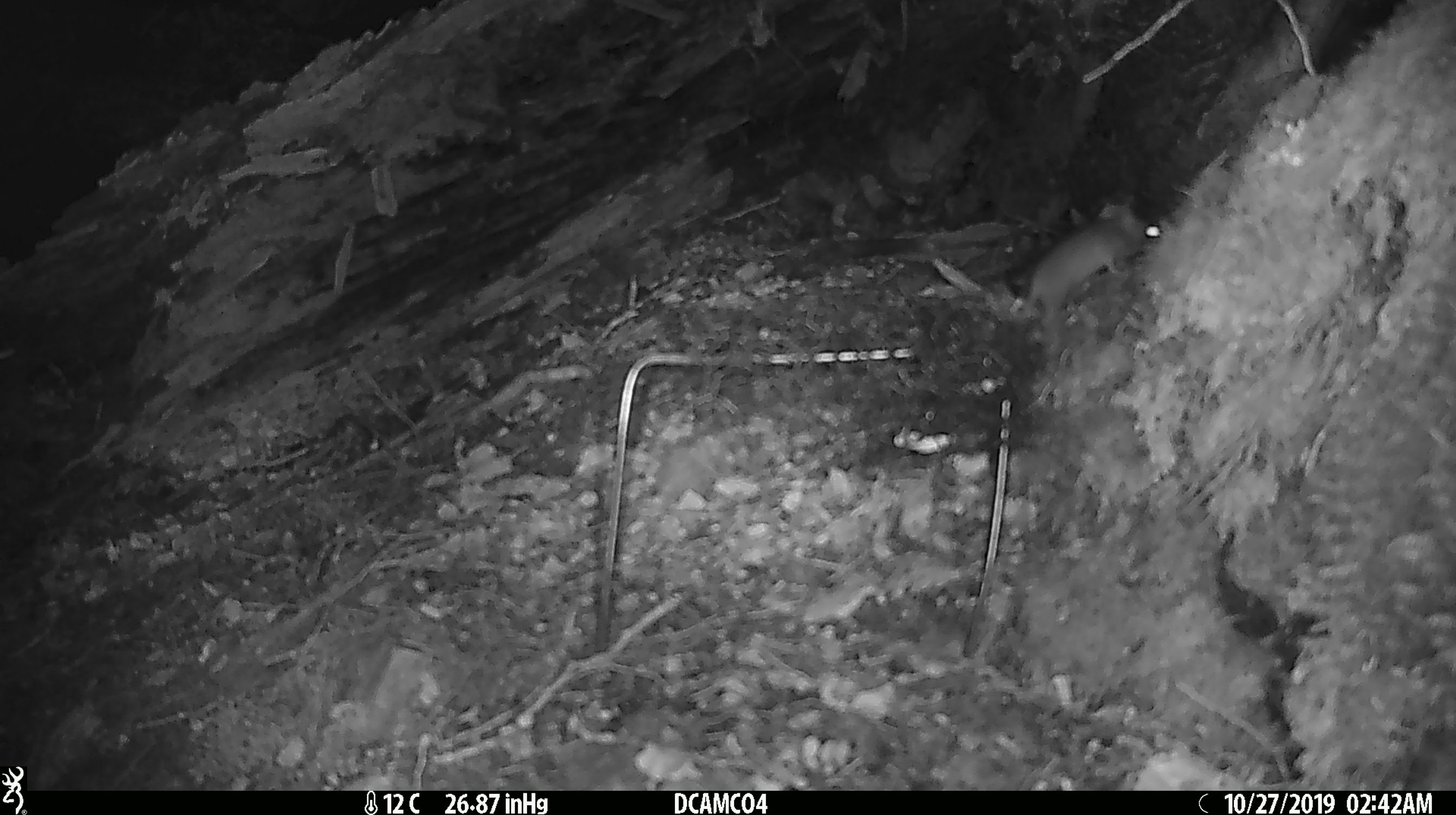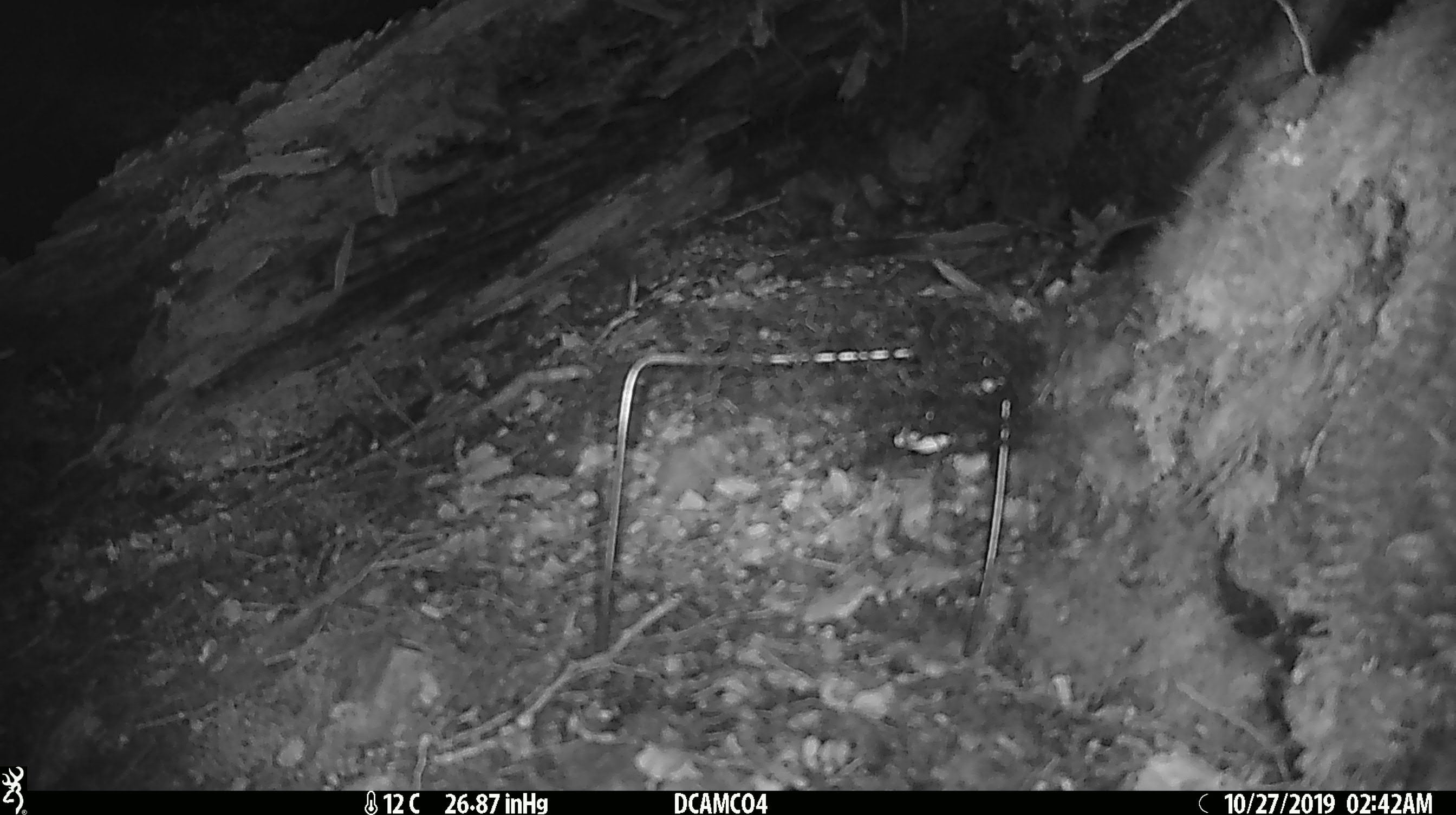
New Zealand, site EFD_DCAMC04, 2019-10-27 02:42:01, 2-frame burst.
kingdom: Animalia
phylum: Chordata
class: Mammalia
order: Rodentia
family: Muridae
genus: Mus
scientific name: Mus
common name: mouse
Mouse (Mus).